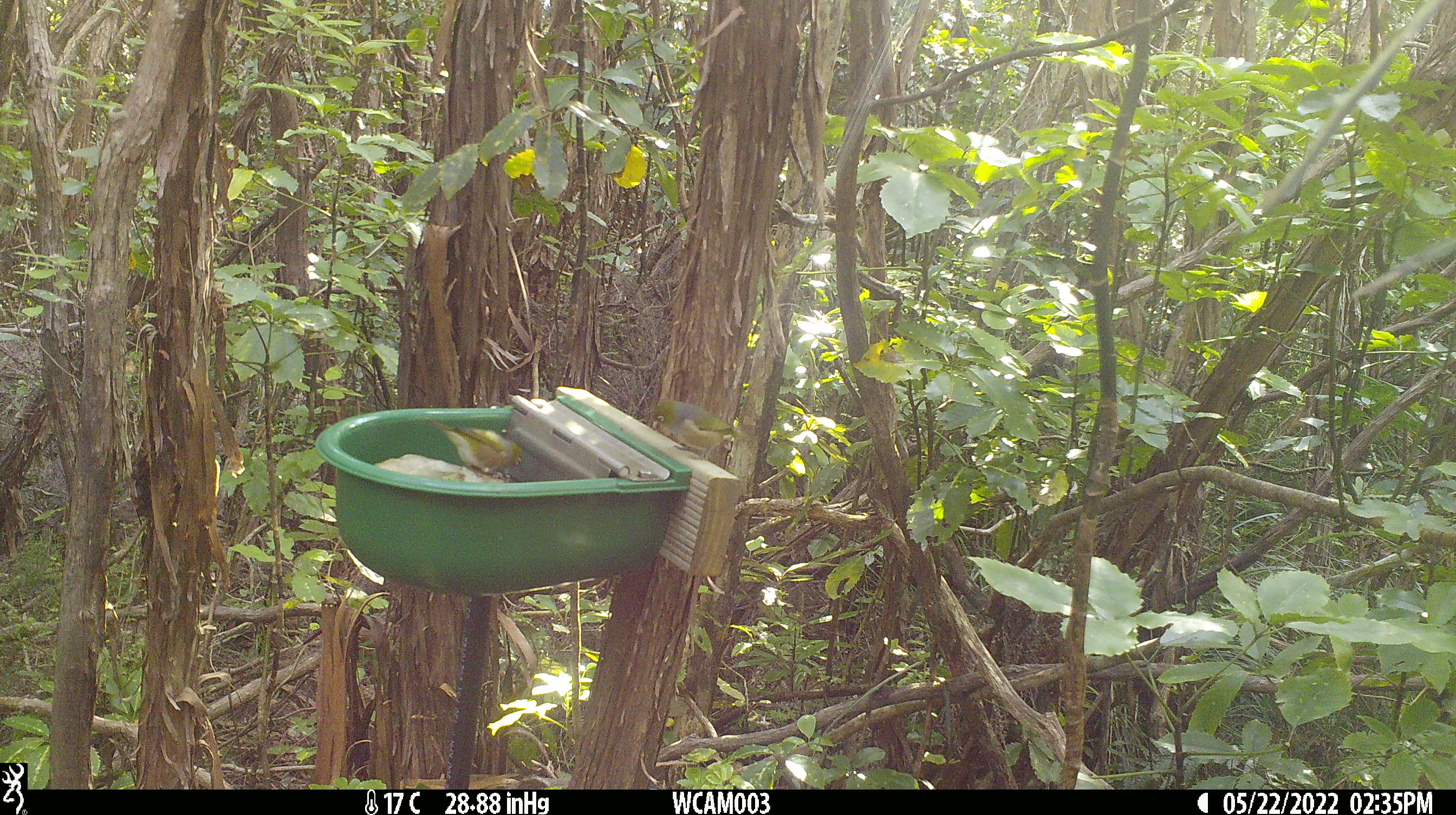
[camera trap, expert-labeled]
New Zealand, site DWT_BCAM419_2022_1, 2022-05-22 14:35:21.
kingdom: Animalia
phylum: Chordata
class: Aves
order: Passeriformes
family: Zosteropidae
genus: Zosterops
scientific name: Zosterops lateralis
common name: silvereye